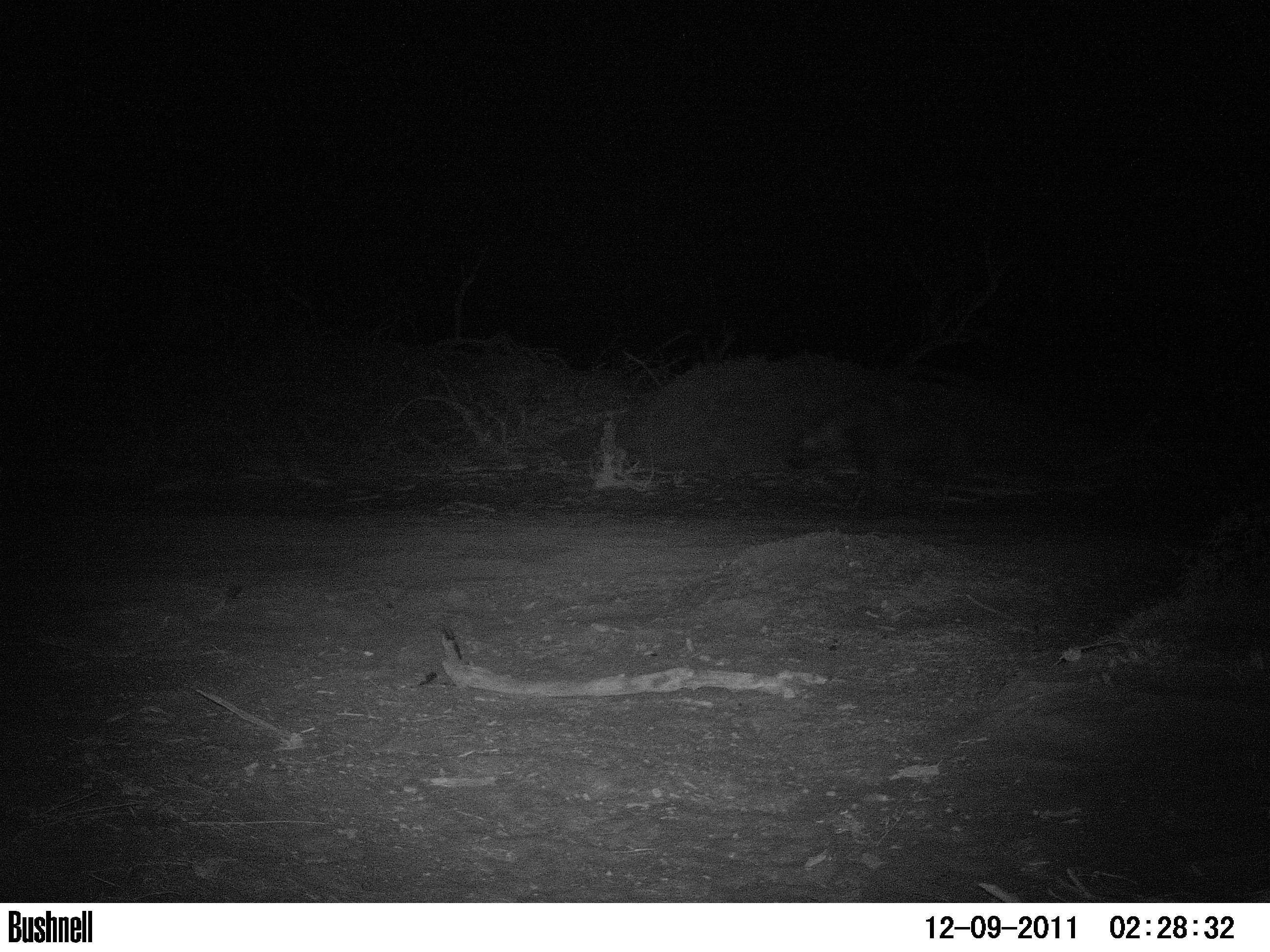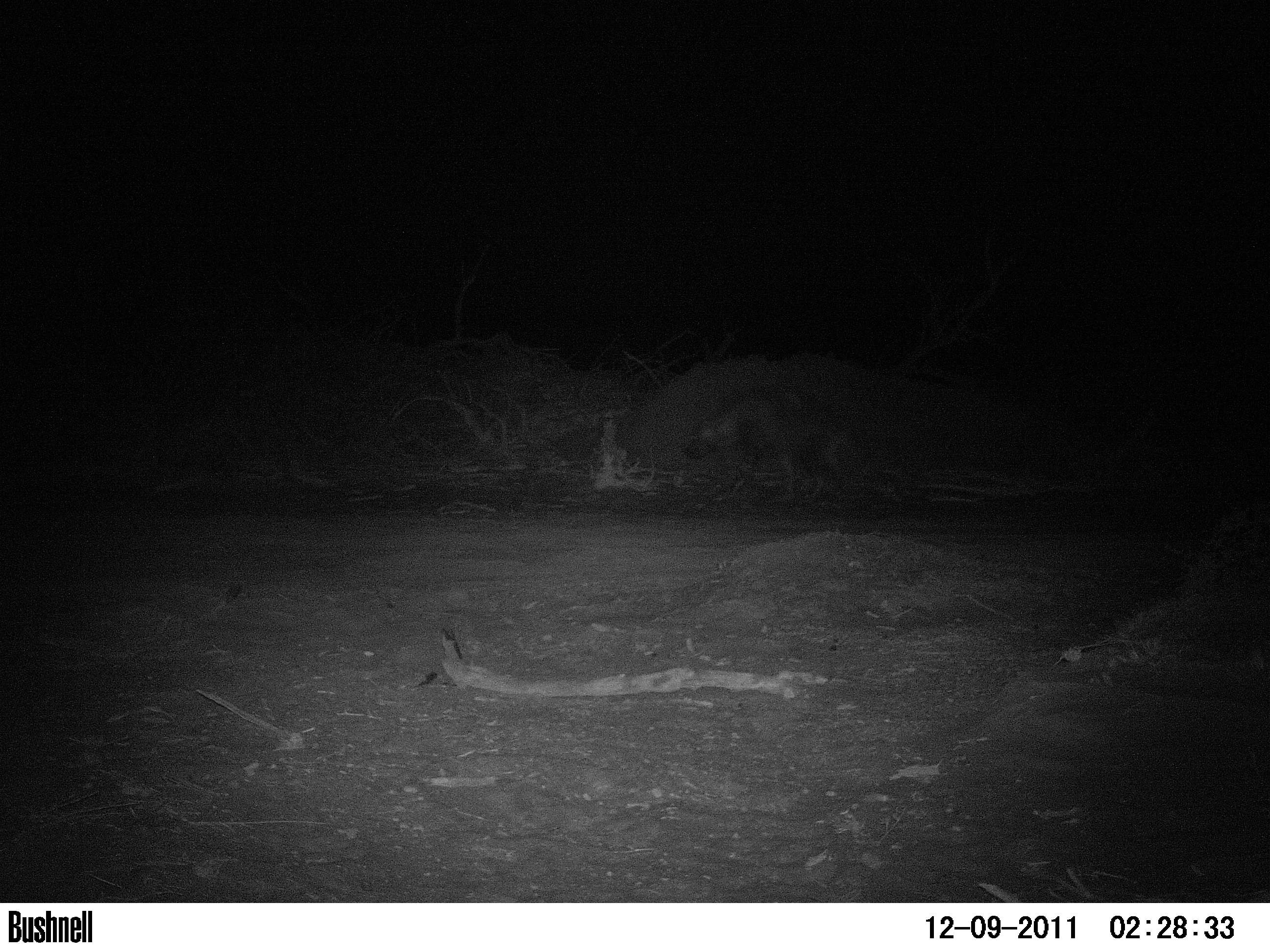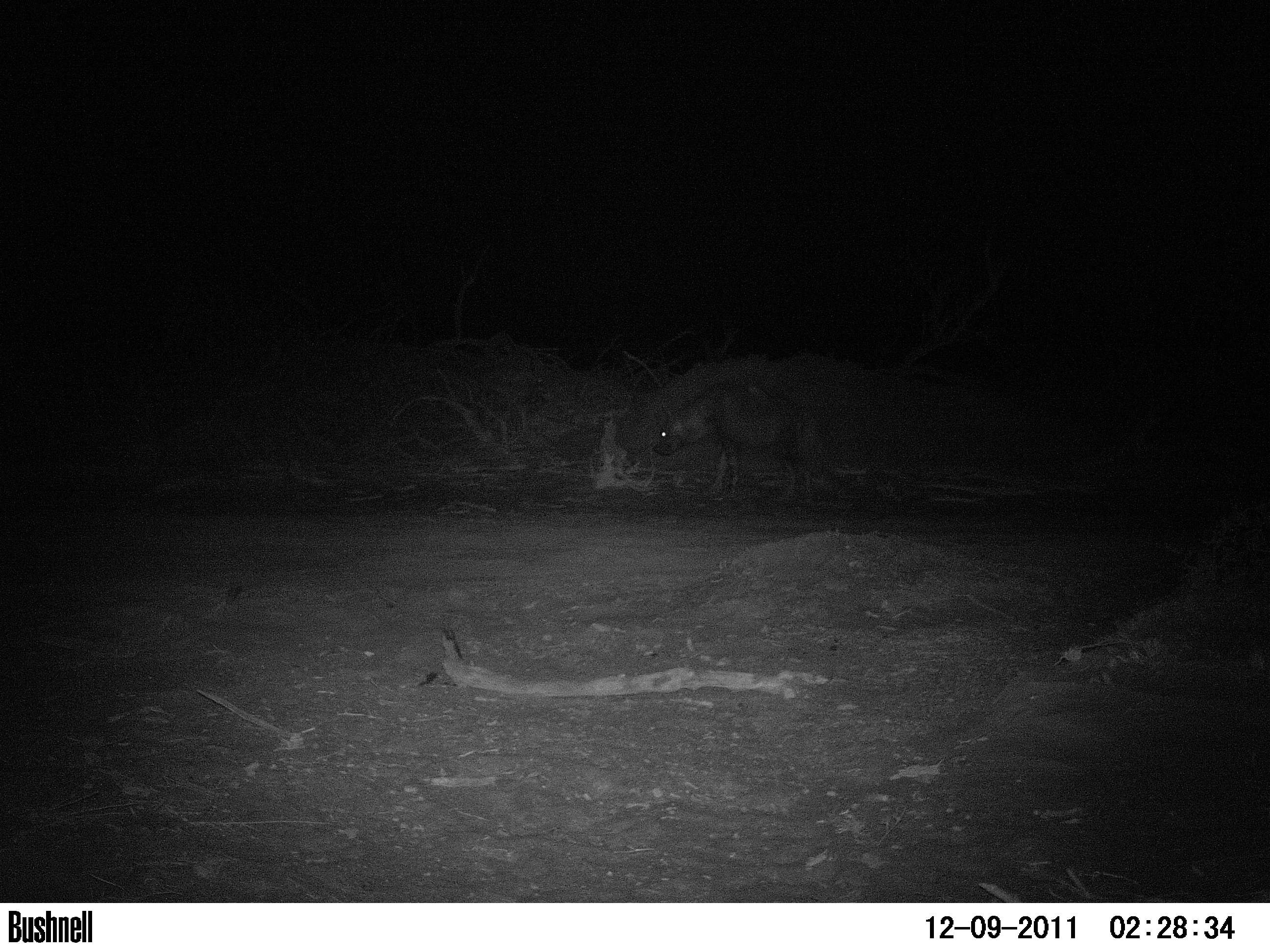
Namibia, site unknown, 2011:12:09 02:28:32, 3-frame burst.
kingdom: Animalia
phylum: Chordata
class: Mammalia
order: Carnivora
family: Hyaenidae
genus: Parahyaena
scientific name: Parahyaena brunnea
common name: brown hyena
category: hyaena brunnea